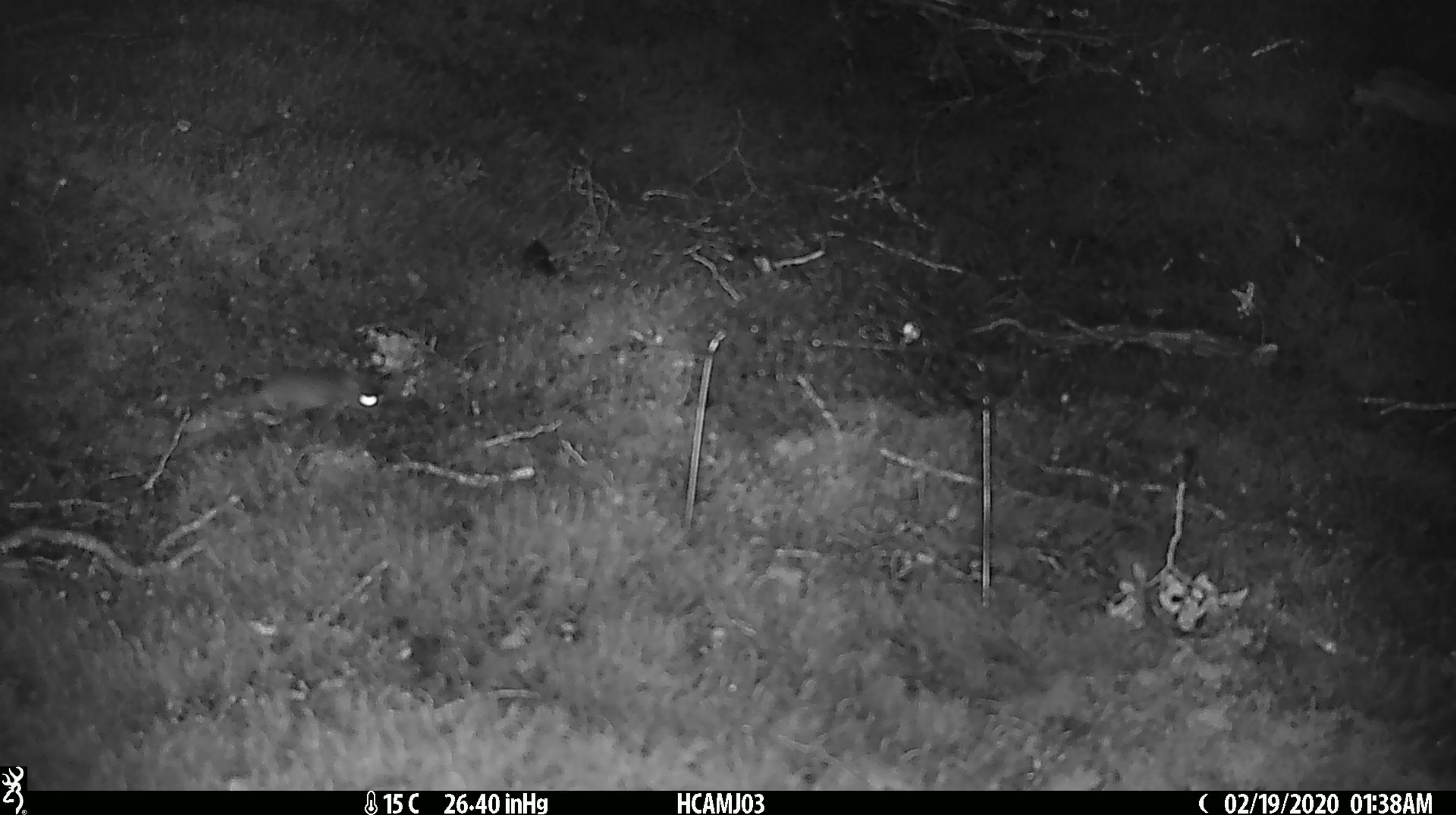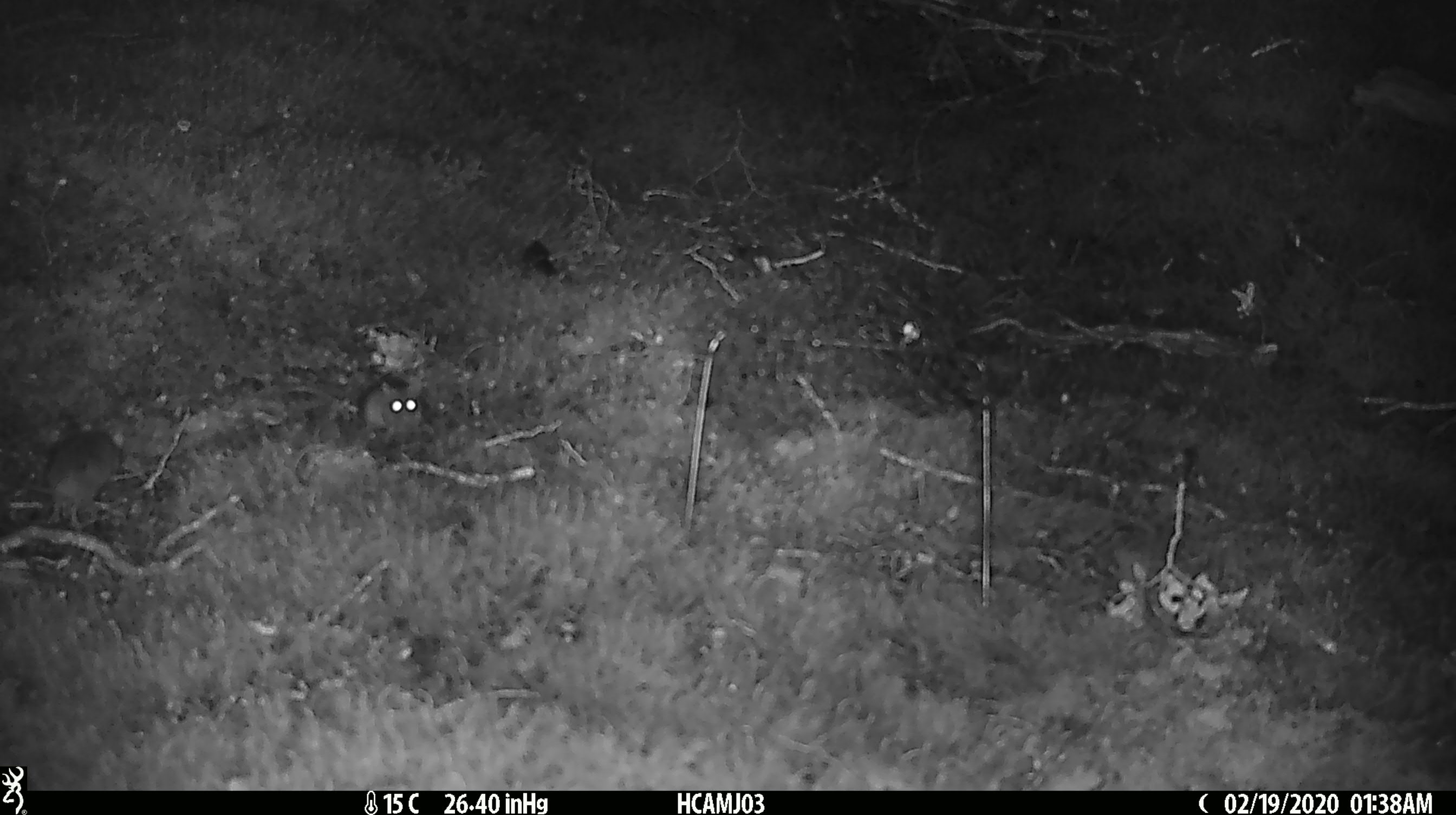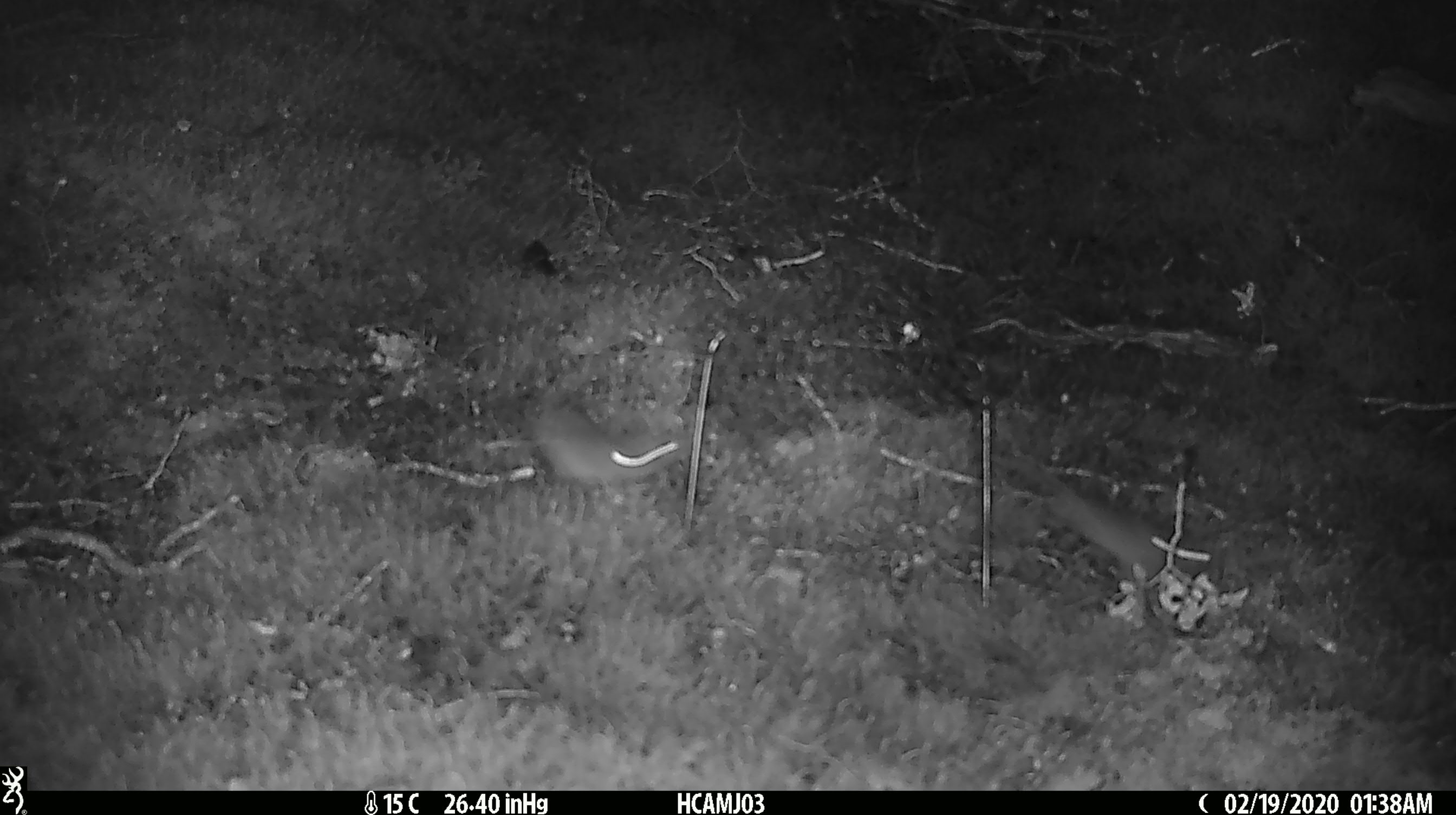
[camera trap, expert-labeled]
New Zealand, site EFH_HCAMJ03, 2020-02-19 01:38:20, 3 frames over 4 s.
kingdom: Animalia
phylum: Chordata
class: Mammalia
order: Rodentia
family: Muridae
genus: Mus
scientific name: Mus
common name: mouse